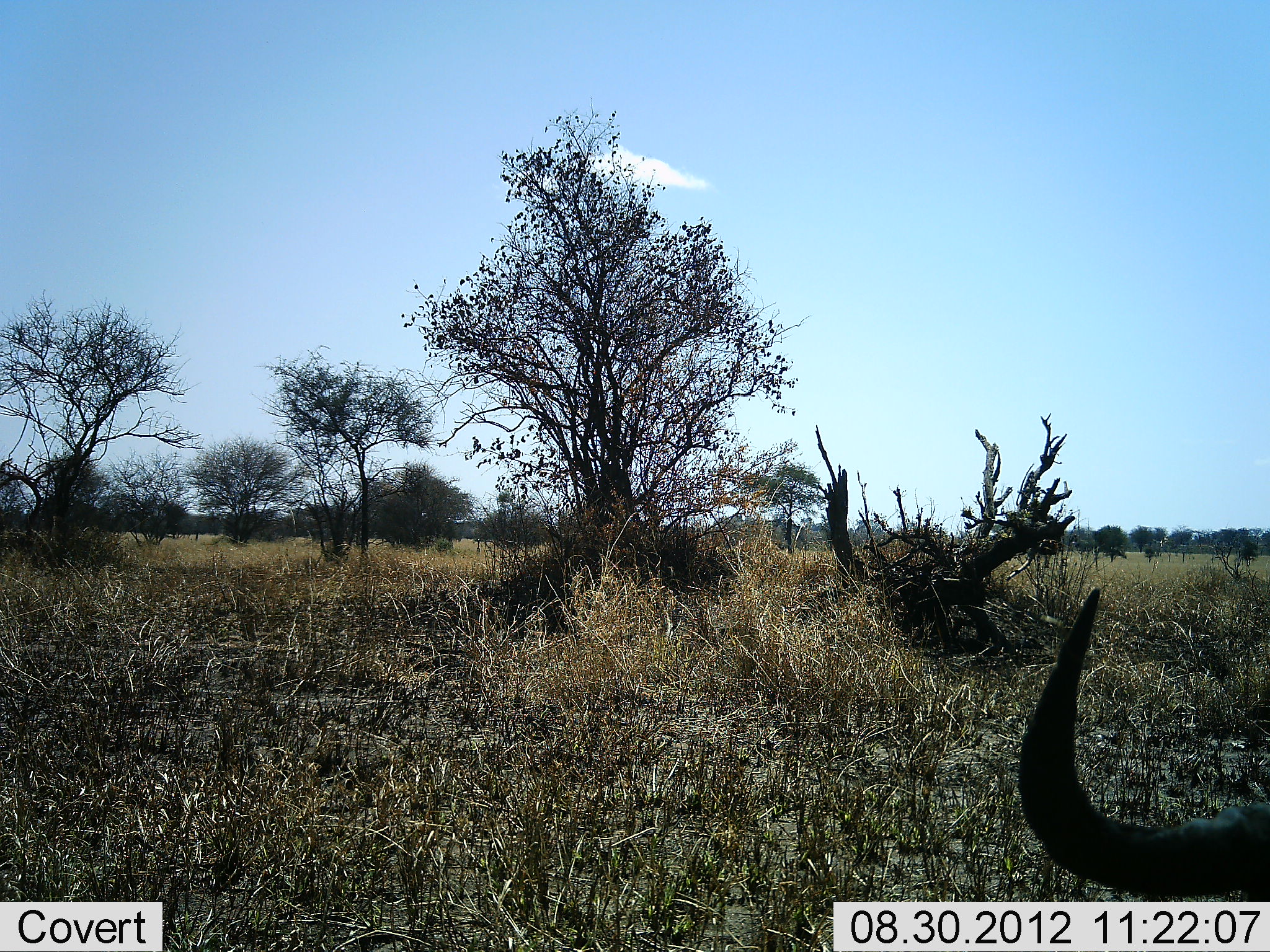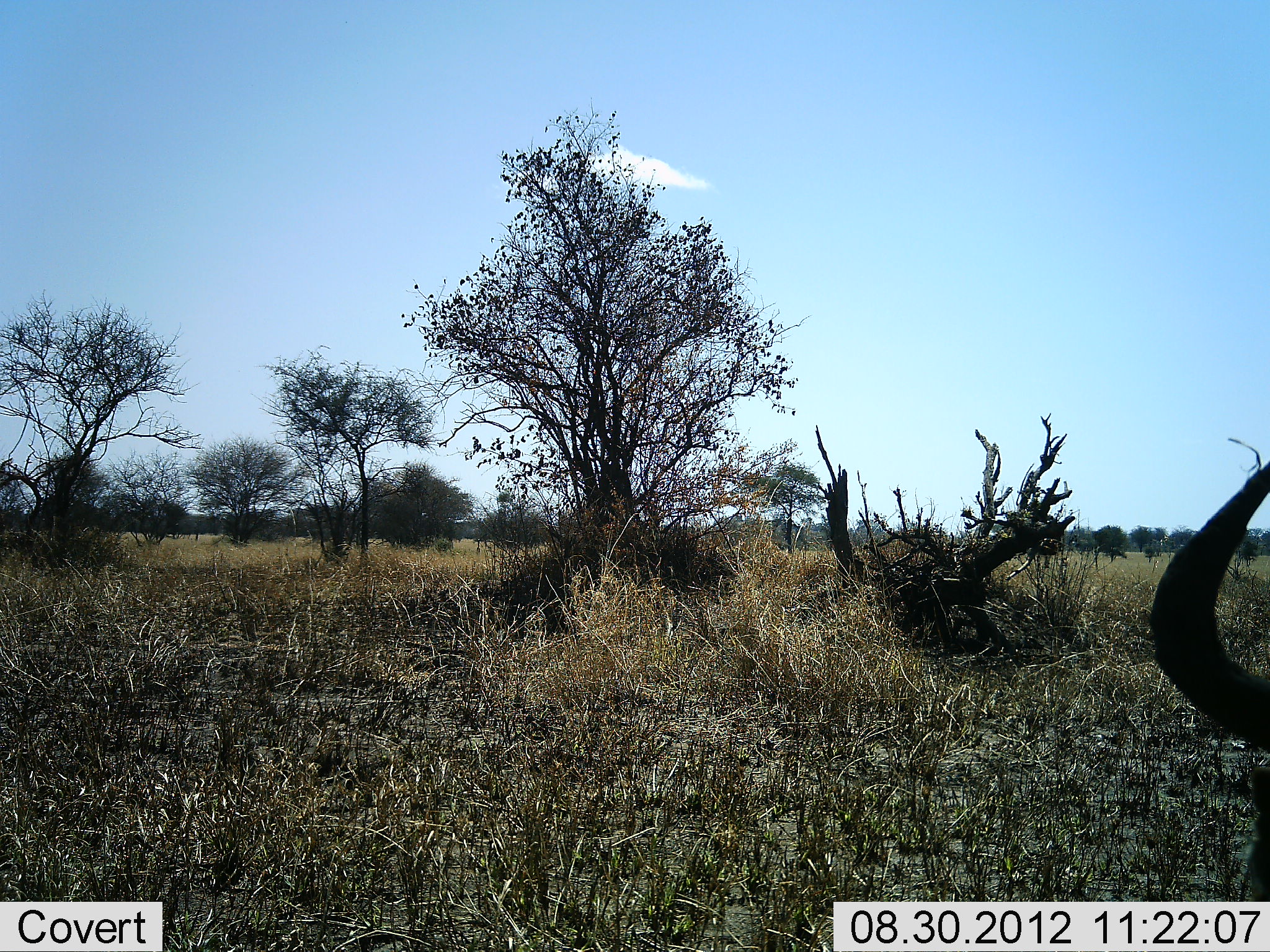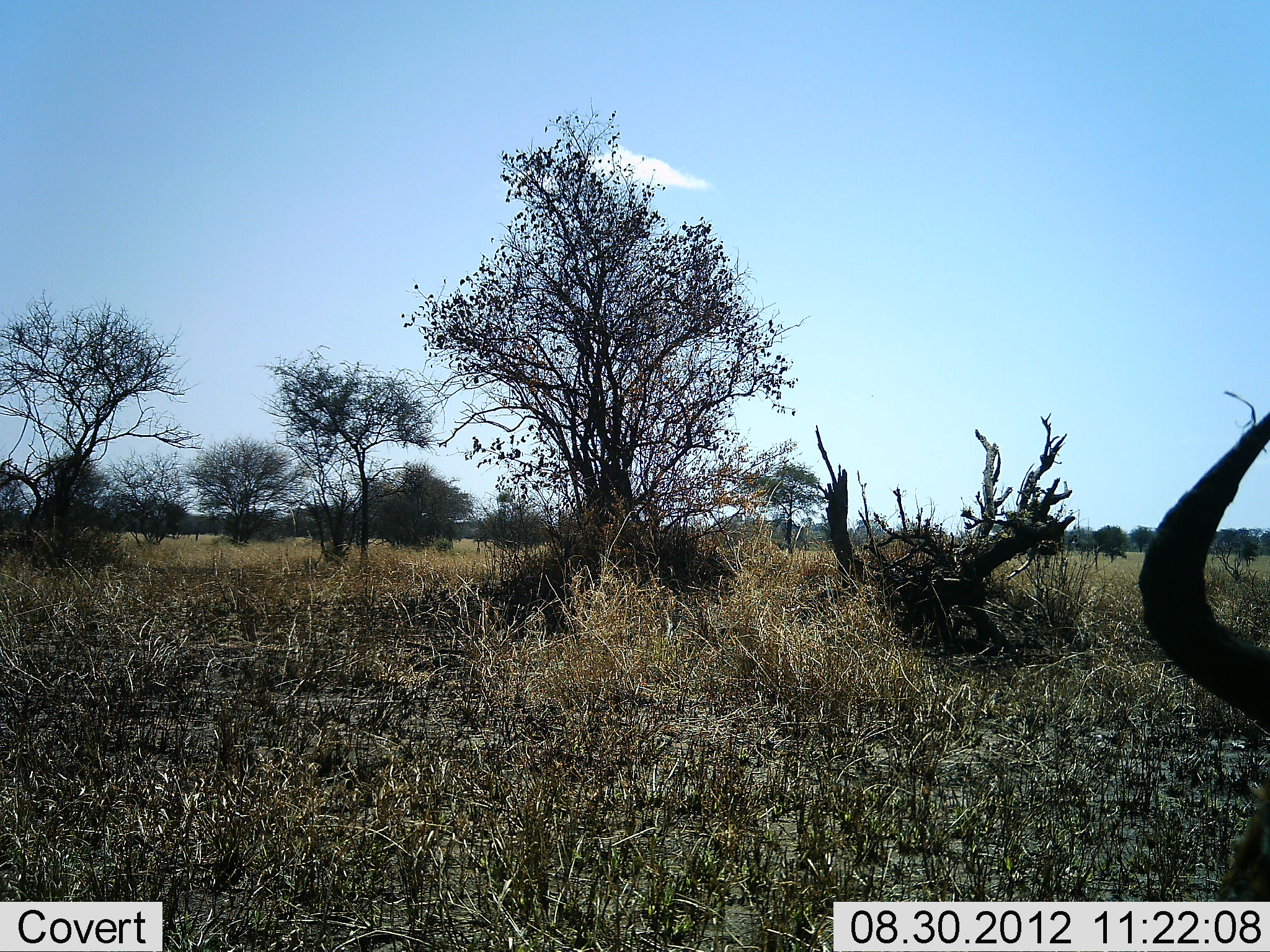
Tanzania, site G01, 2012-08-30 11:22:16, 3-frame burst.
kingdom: Animalia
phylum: Chordata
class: Mammalia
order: Artiodactyla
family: Bovidae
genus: Connochaetes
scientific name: Connochaetes taurinus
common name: blue wildebeest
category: wildebeest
Wildebeest (blue wildebeest) (Connochaetes taurinus), count 1. Behavior (volunteer vote fractions): standing 70%, resting 20%, moving 0%, interacting 0%. Young present (vote fraction): 0%. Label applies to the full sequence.